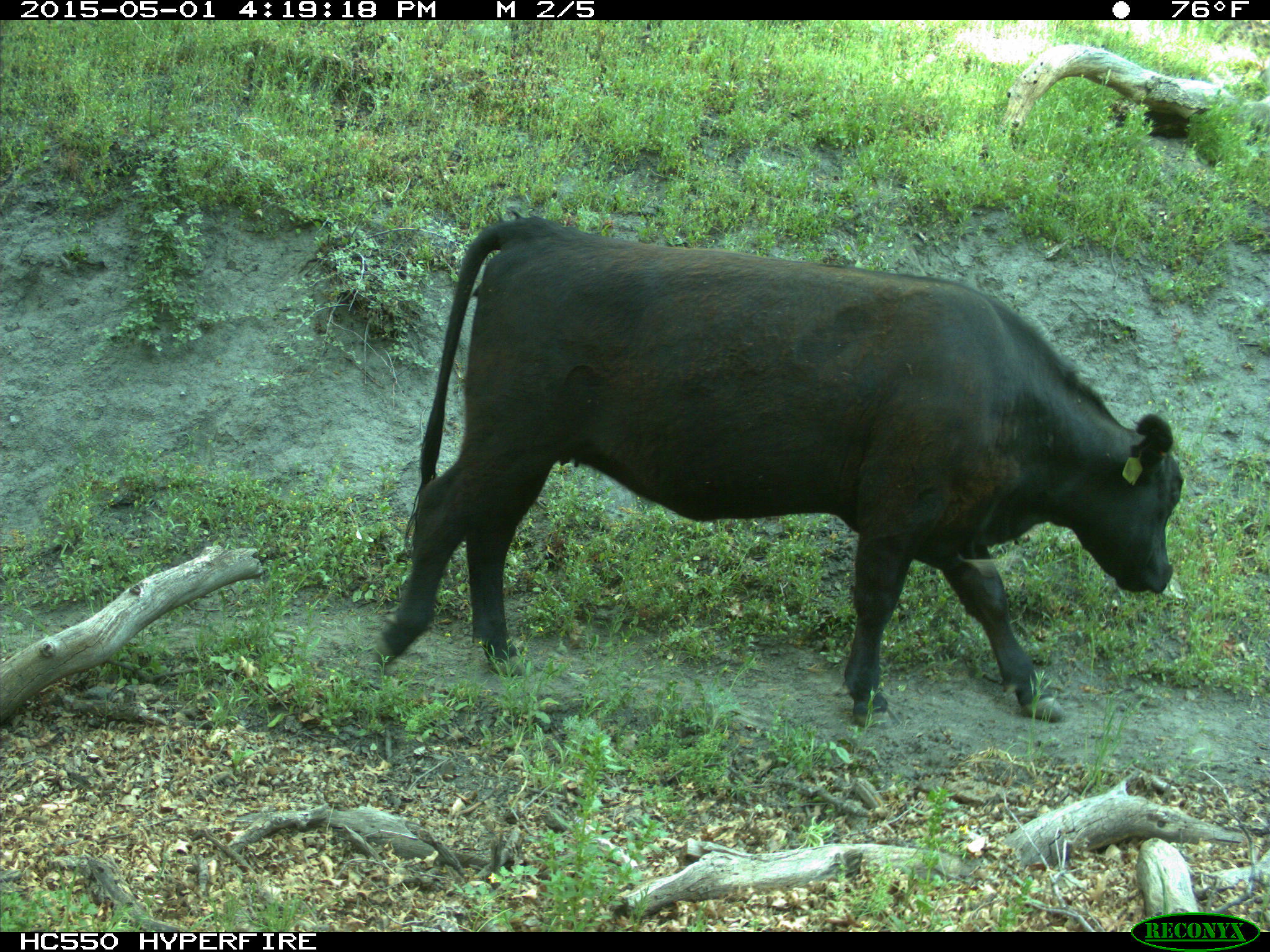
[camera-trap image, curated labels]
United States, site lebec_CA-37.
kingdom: Animalia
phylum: Chordata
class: Mammalia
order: Artiodactyla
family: Bovidae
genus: Bos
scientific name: Bos taurus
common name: domestic cow